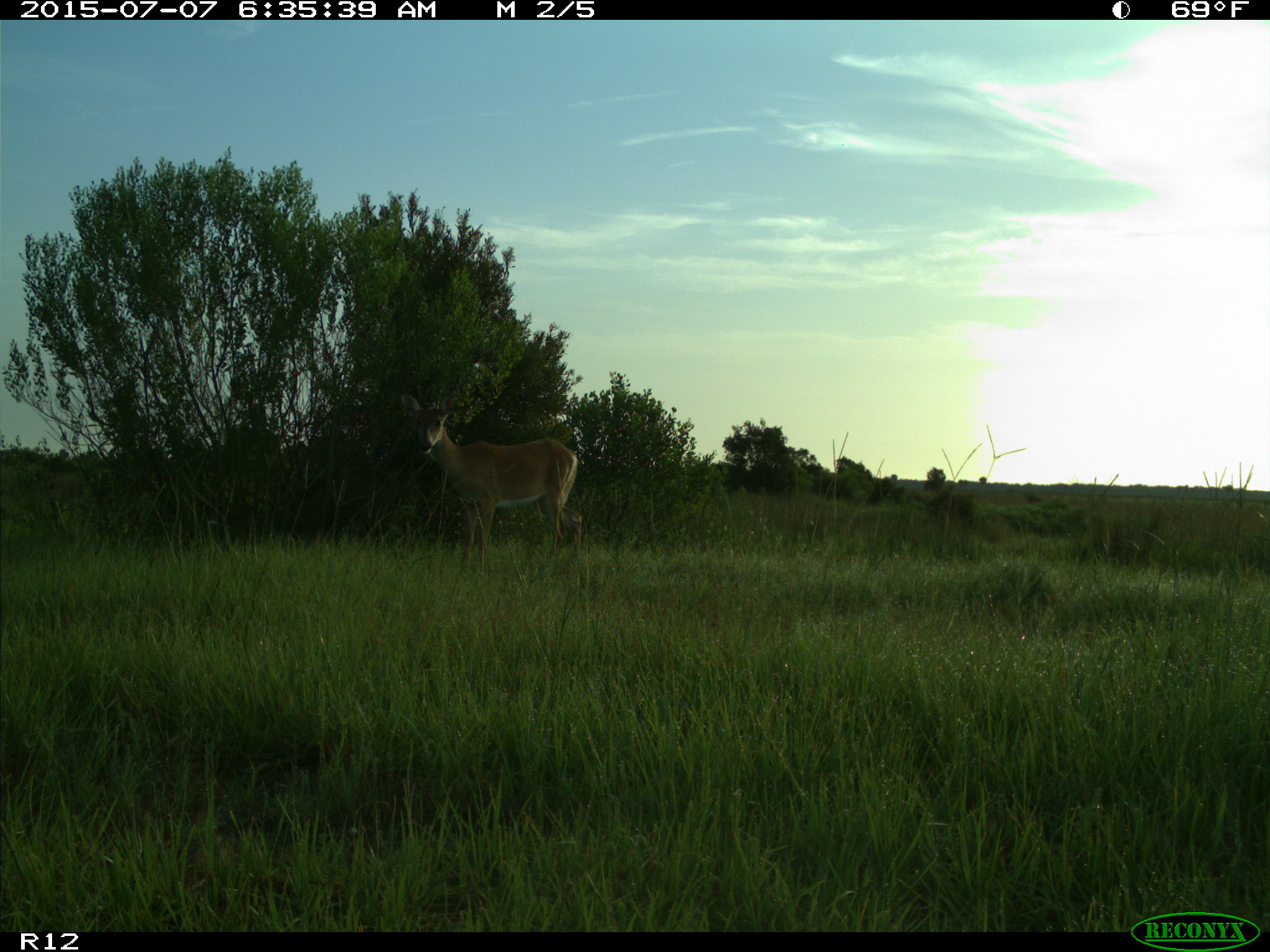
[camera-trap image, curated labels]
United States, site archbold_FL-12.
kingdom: Animalia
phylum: Chordata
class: Mammalia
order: Artiodactyla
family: Cervidae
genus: Odocoileus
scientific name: Odocoileus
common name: deer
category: unidentified deer